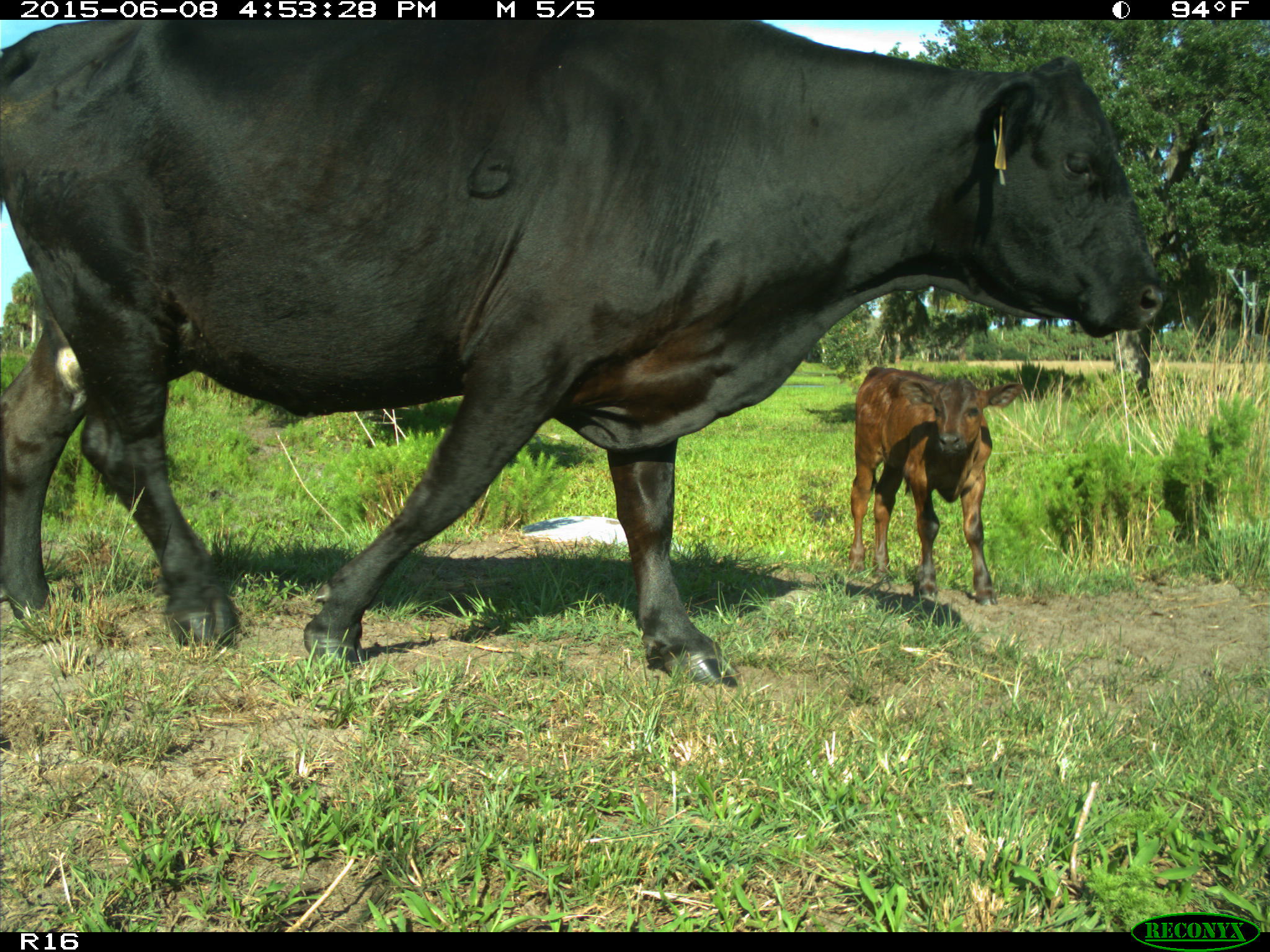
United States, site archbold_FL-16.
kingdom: Animalia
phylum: Chordata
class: Mammalia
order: Artiodactyla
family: Bovidae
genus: Bos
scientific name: Bos taurus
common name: domestic cow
Bos taurus (domestic cow).